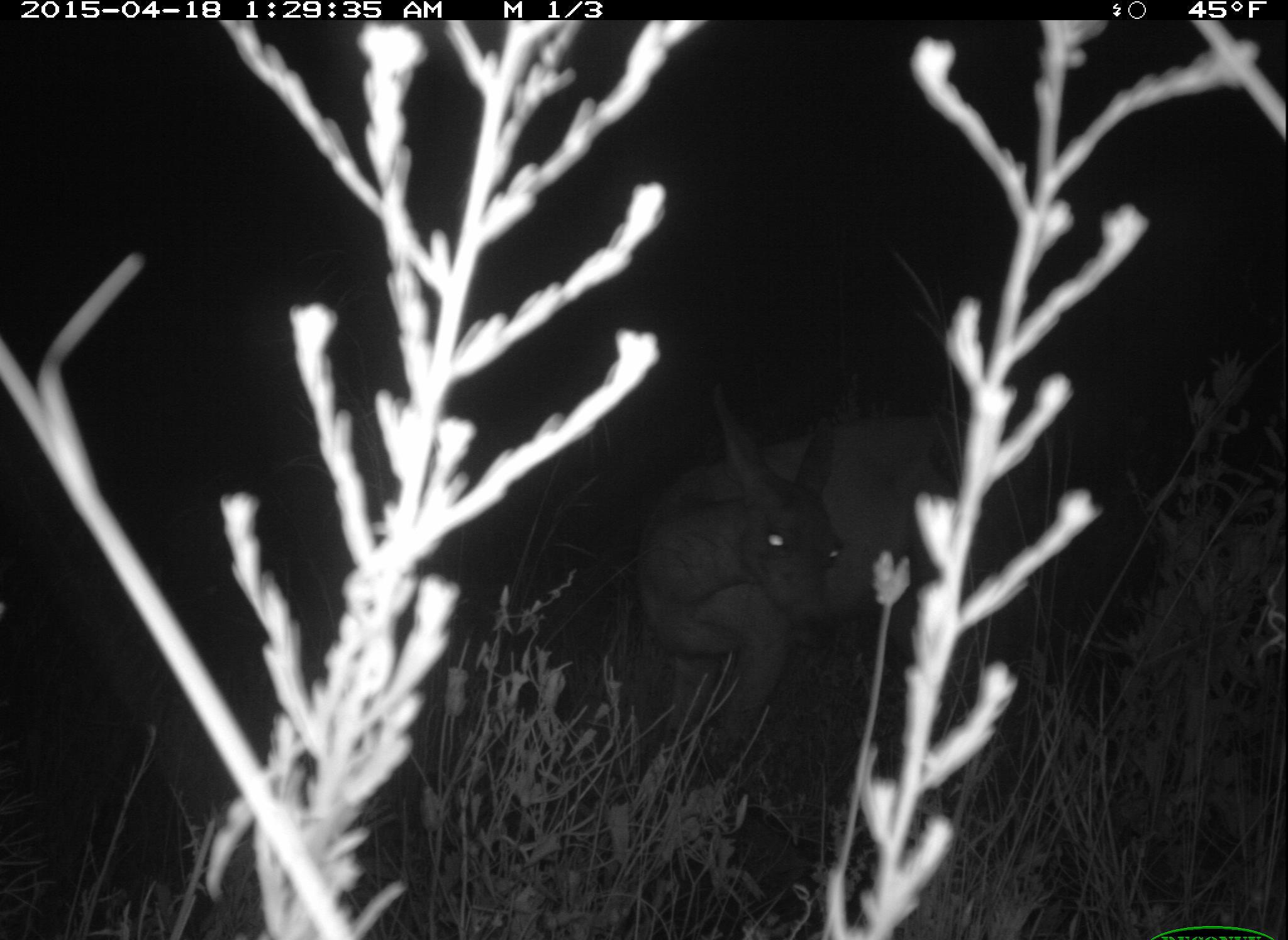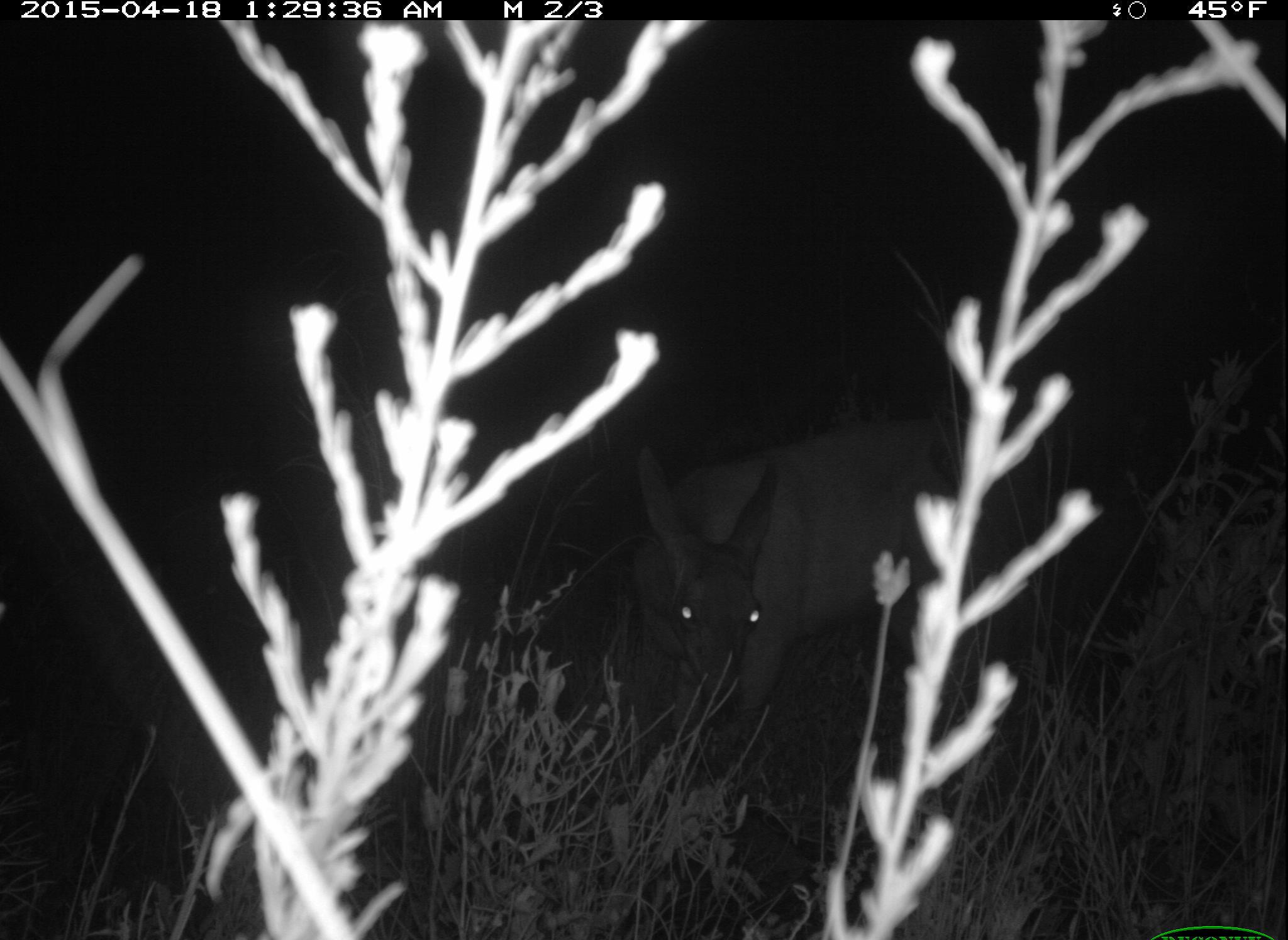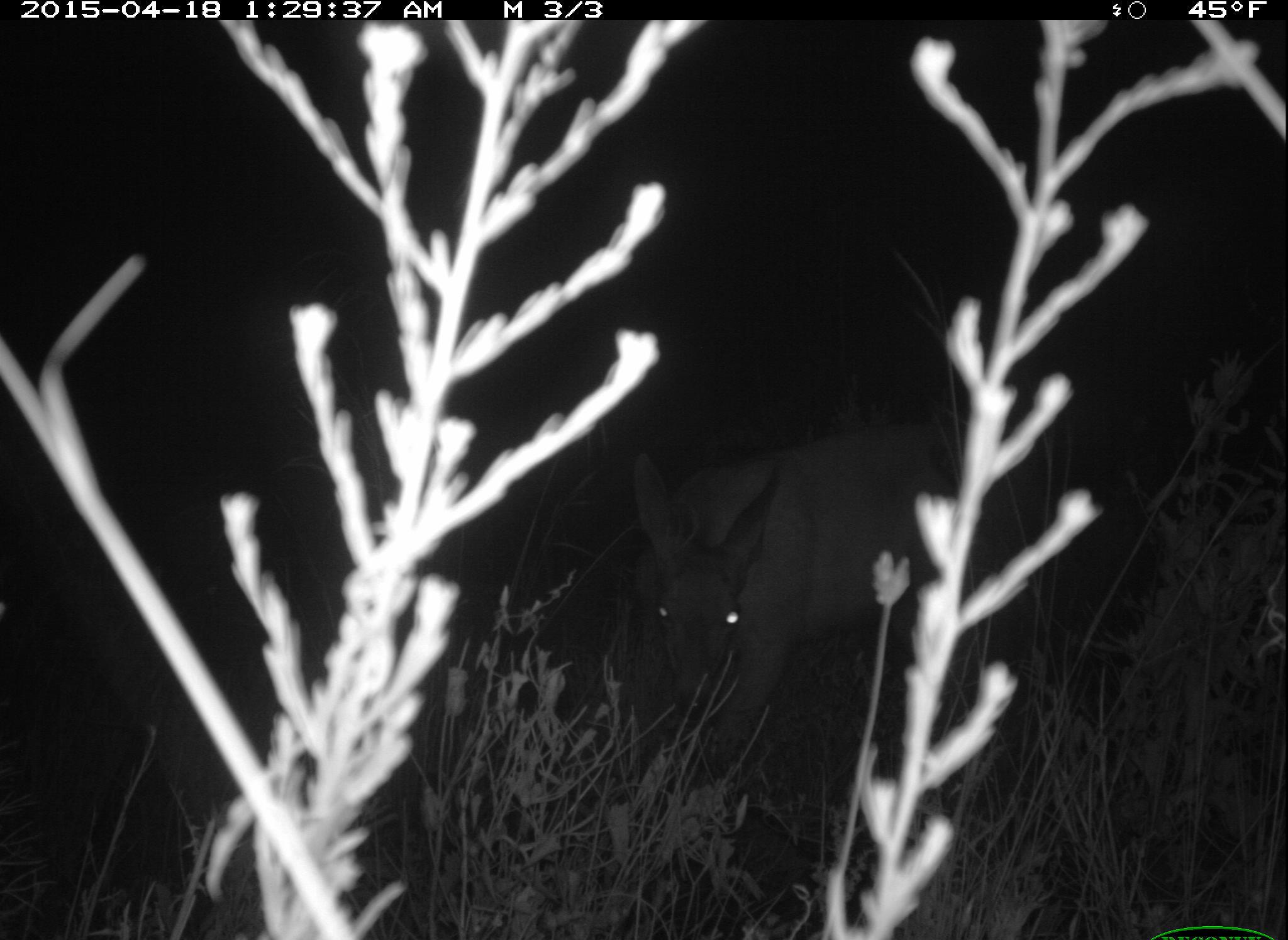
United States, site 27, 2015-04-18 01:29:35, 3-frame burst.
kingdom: Animalia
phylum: Chordata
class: Mammalia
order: Artiodactyla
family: Cervidae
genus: Odocoileus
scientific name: Odocoileus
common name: deer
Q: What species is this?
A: Deer (Odocoileus).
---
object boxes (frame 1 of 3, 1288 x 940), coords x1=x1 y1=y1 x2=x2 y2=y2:
deer: x1=611 y1=376 x2=1024 y2=816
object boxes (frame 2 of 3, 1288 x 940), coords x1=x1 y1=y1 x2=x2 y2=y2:
deer: x1=582 y1=411 x2=1052 y2=849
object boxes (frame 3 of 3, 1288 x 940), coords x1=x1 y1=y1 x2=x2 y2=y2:
deer: x1=622 y1=413 x2=1033 y2=796